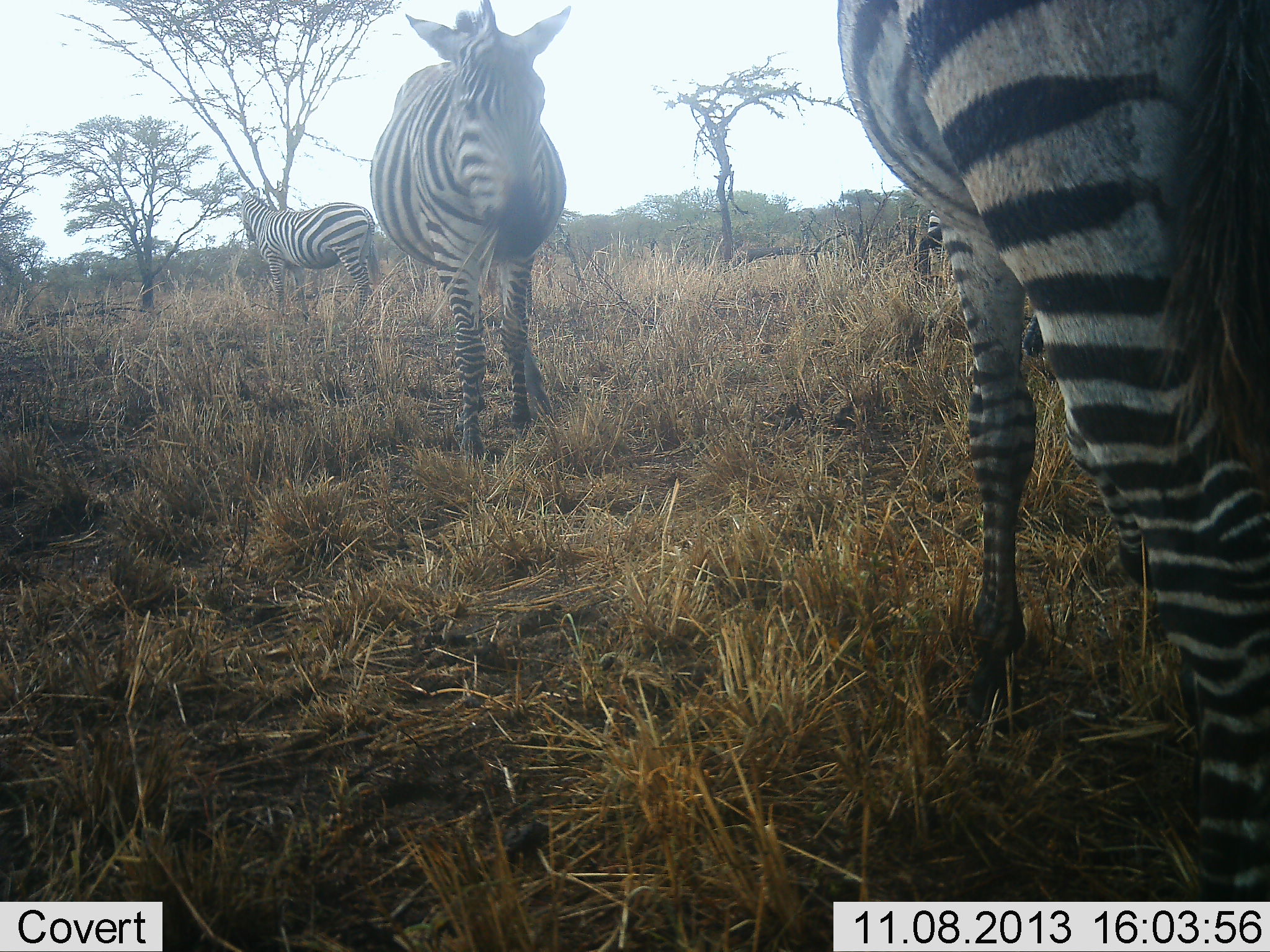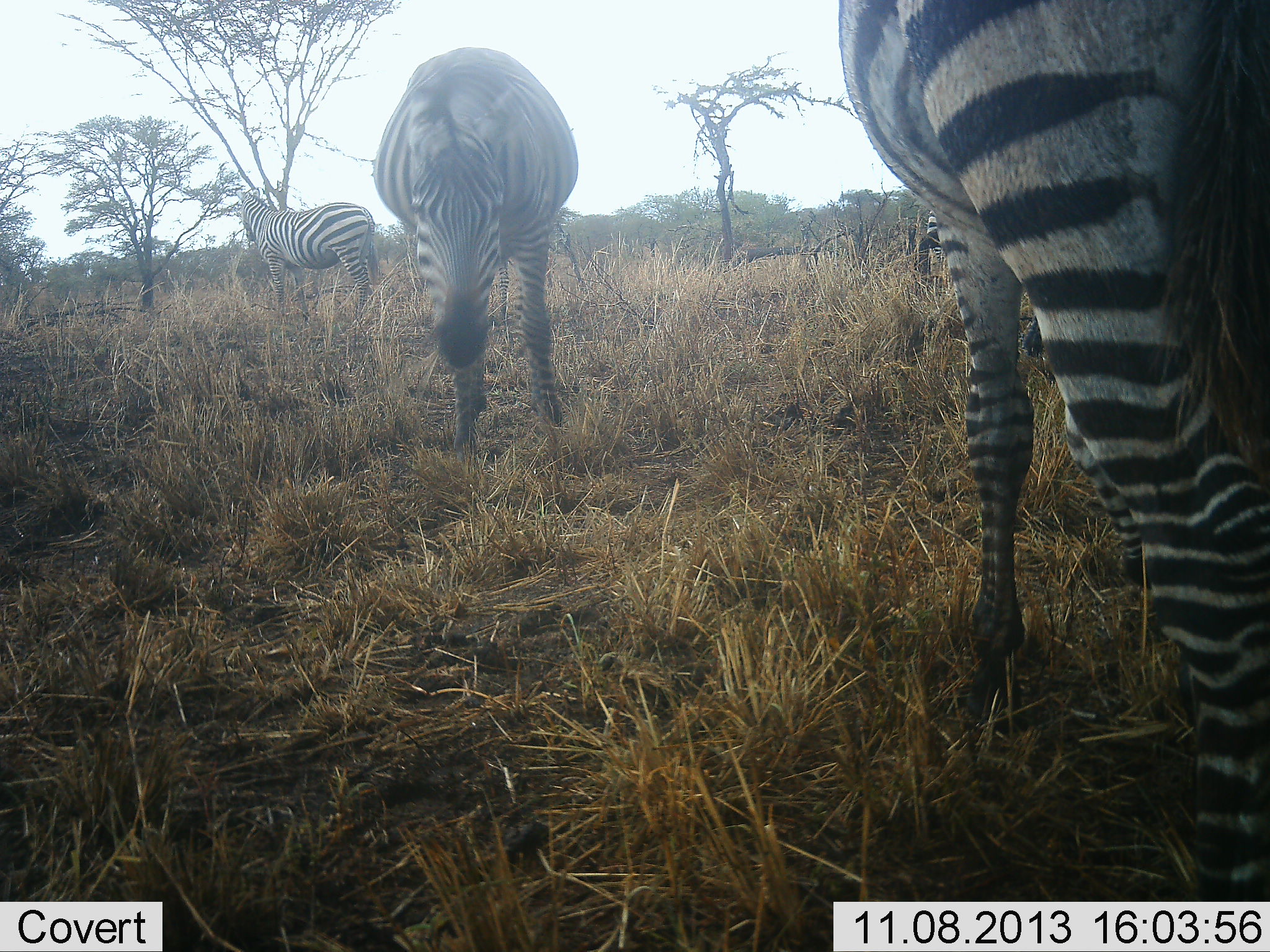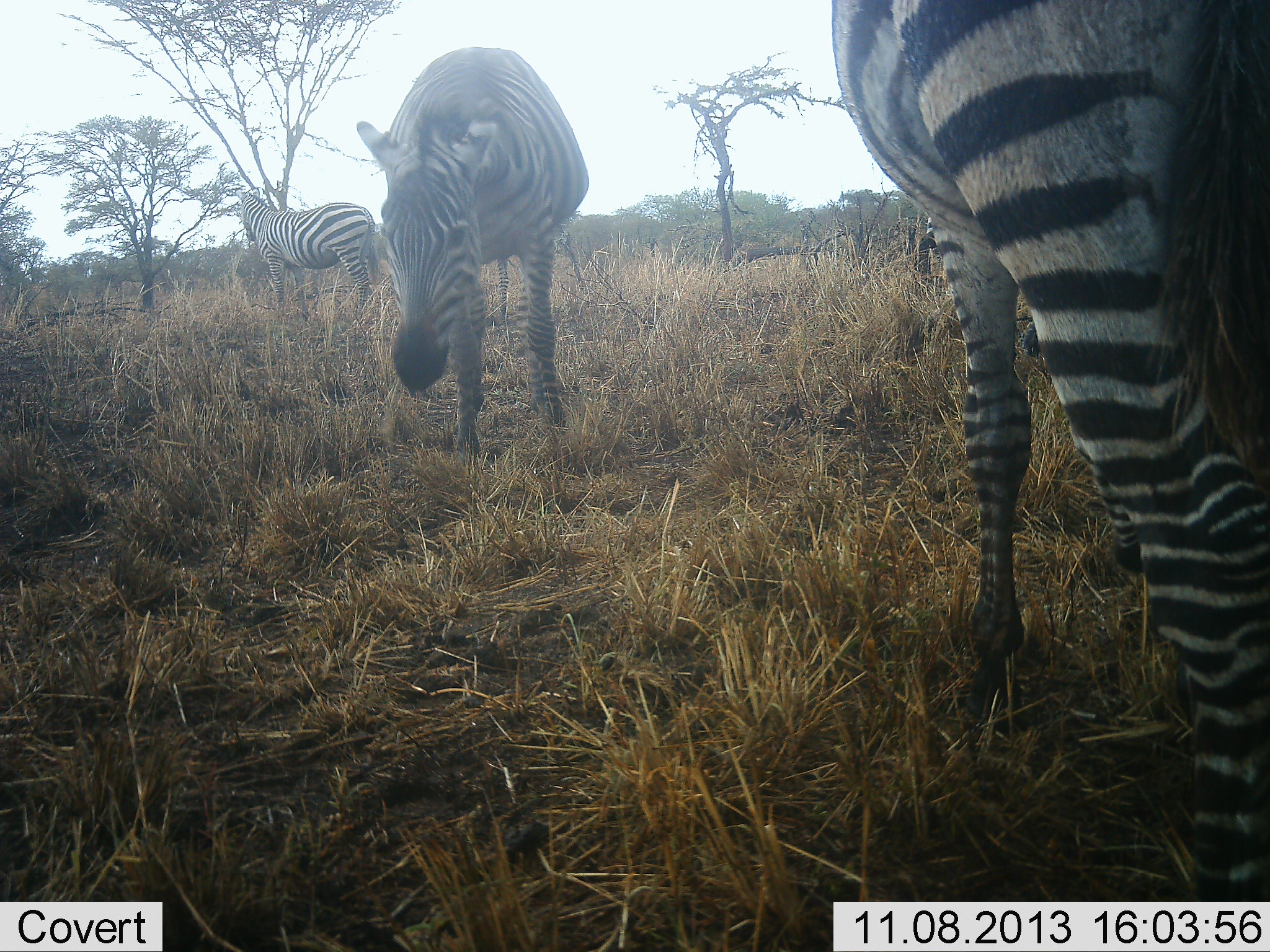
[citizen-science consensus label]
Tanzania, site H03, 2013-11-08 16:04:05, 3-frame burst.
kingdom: Animalia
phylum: Chordata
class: Mammalia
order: Perissodactyla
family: Equidae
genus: Equus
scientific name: Equus quagga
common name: plains zebra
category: zebra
Zebra (plains zebra) (Equus quagga), count 3. Behavior (volunteer vote fractions): standing 70%, resting 0%, moving 0%, interacting 0%. Young present (vote fraction): 0%. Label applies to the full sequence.